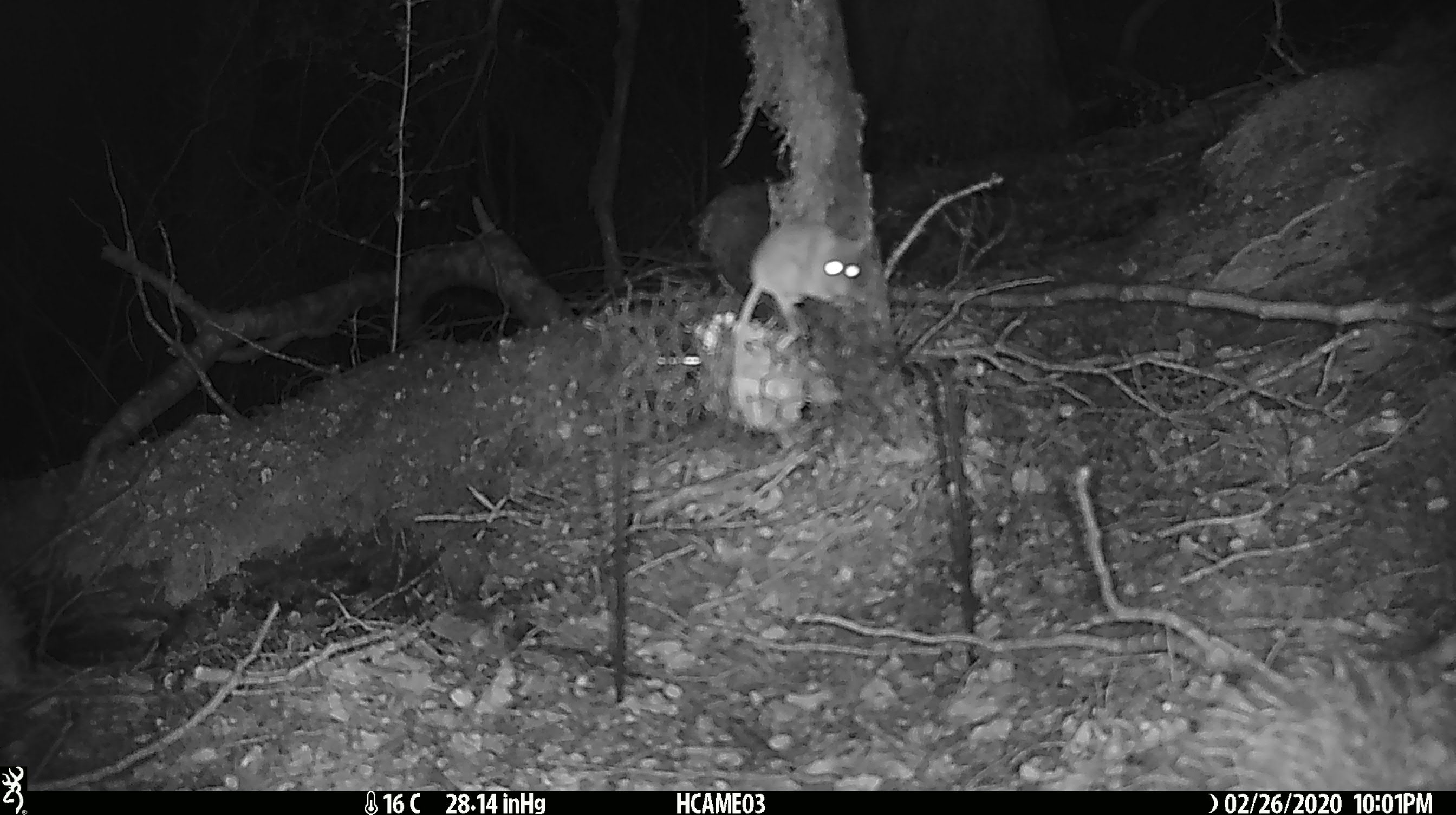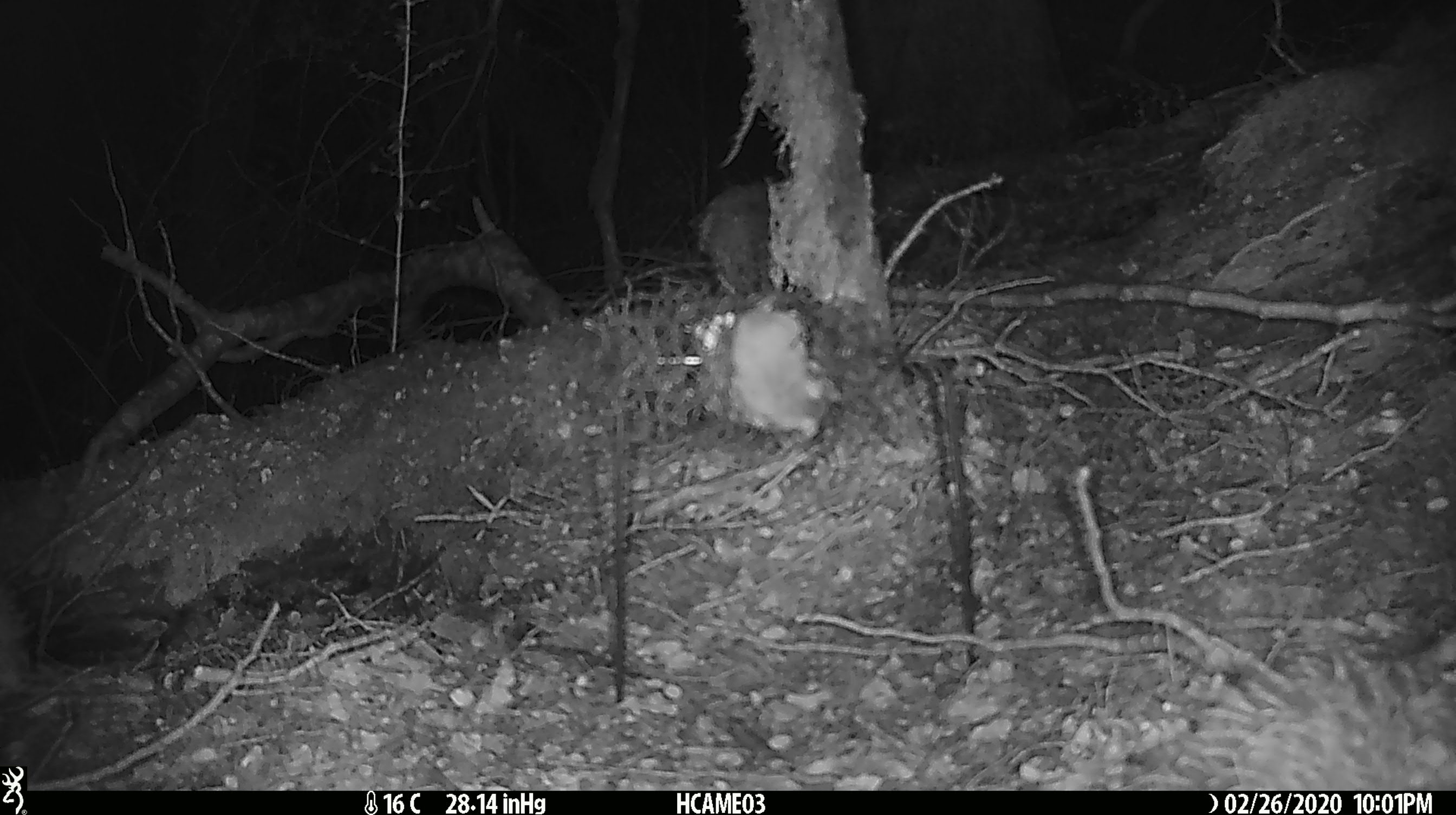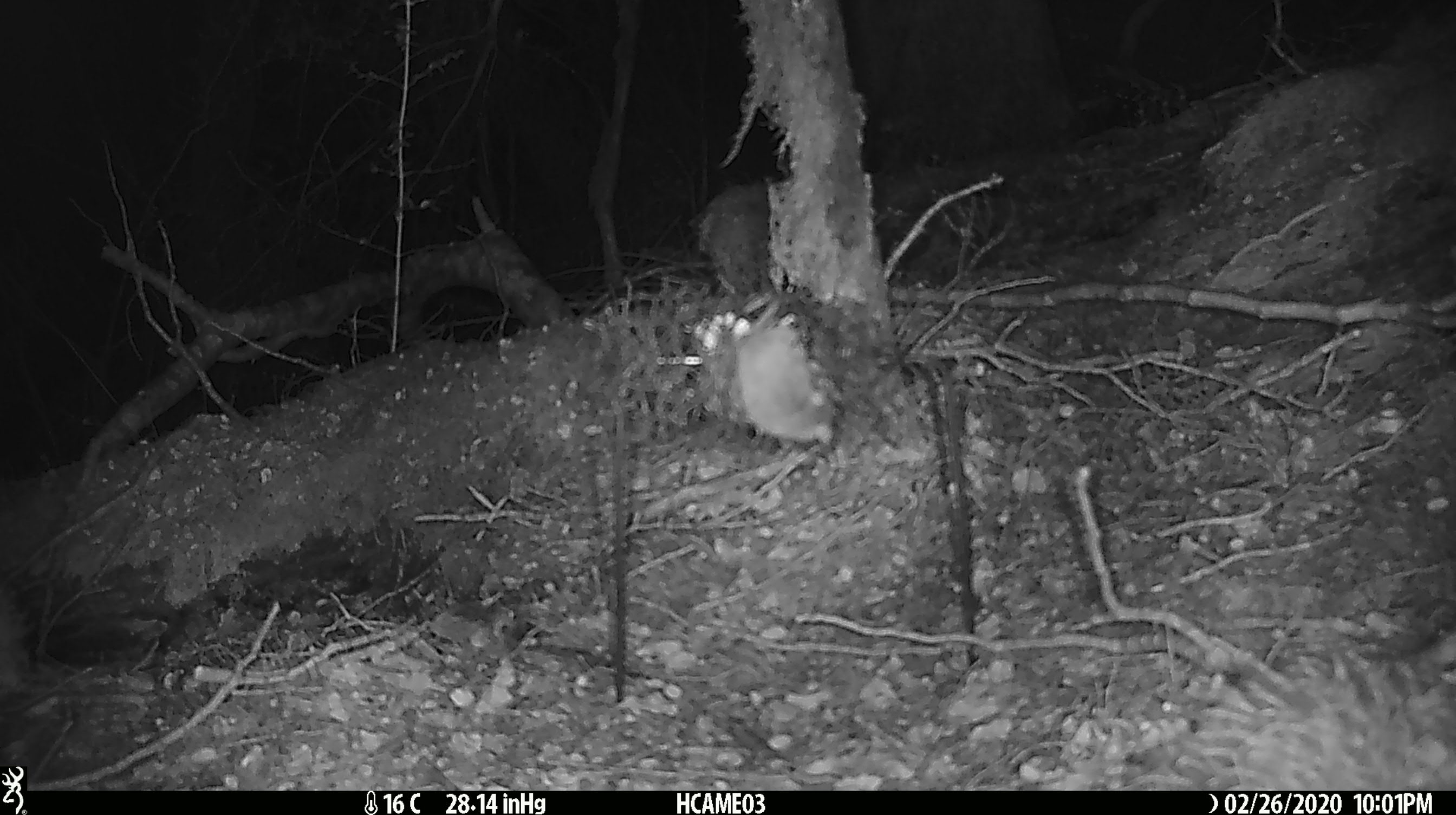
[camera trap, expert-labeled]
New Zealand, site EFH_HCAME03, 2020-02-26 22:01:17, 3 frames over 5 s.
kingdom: Animalia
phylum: Chordata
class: Mammalia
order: Rodentia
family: Muridae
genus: Mus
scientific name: Mus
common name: mouse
Mouse (Mus).